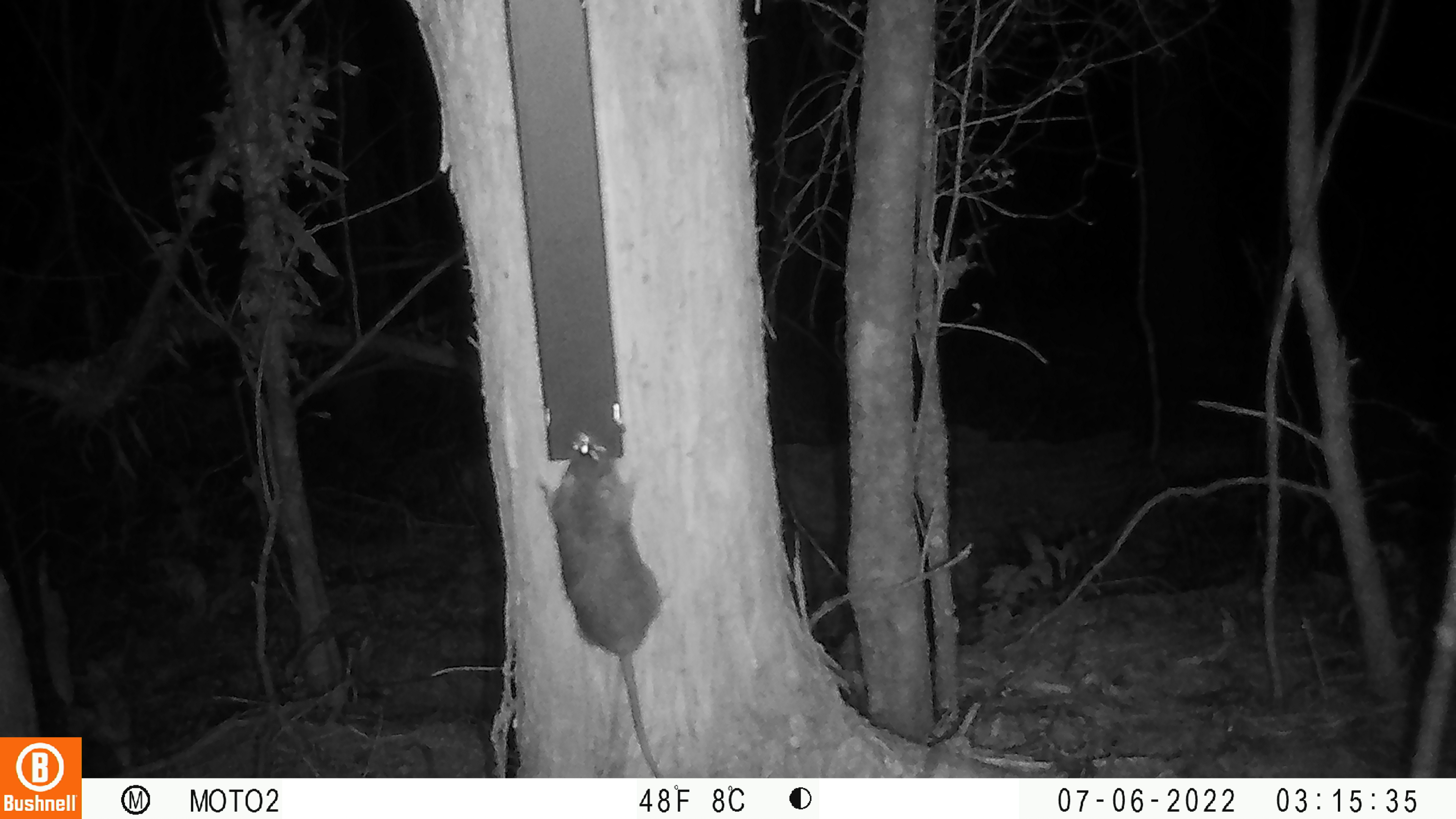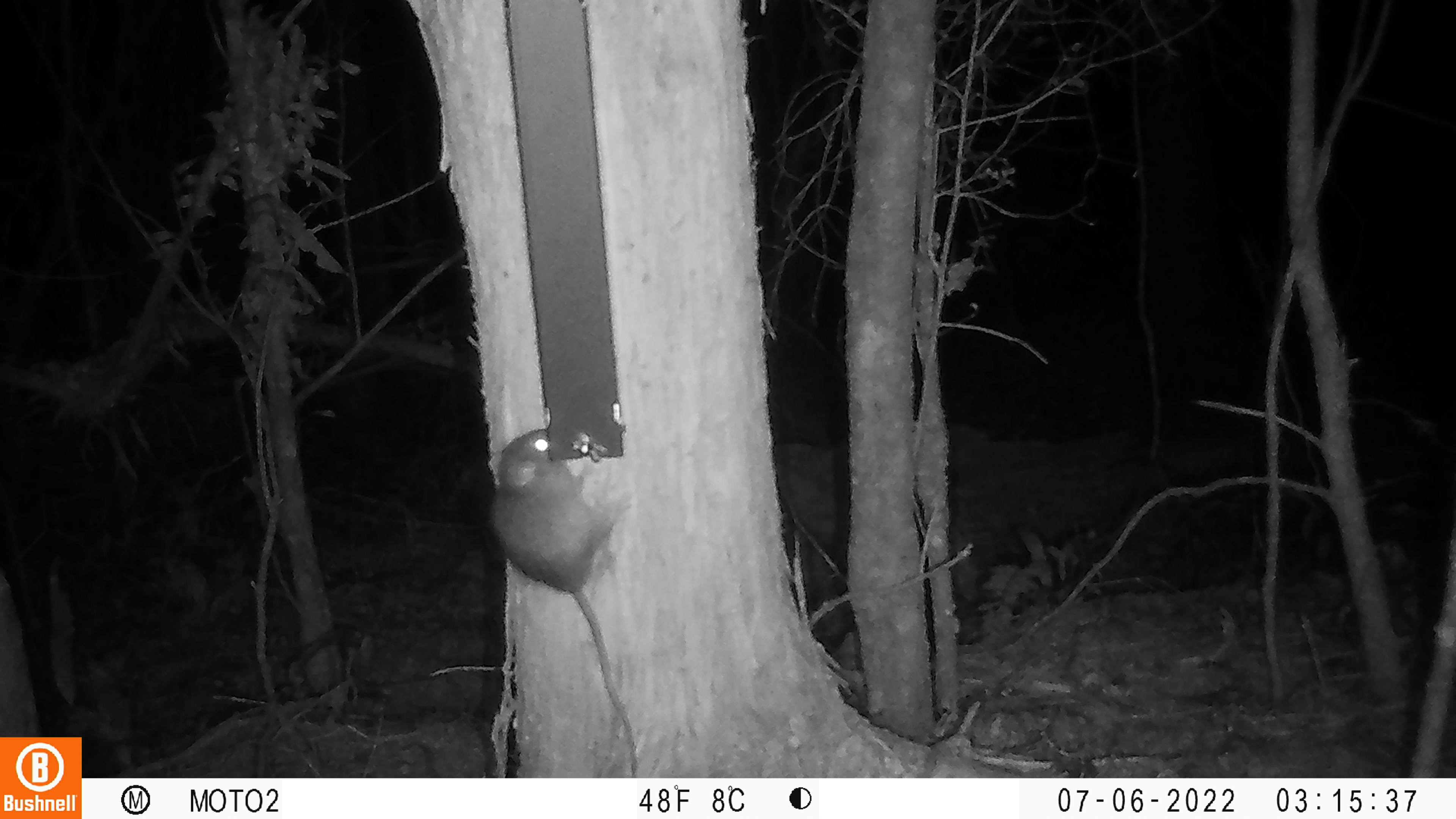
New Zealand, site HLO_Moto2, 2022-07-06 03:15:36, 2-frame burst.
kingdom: Animalia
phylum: Chordata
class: Mammalia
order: Rodentia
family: Muridae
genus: Rattus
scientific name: Rattus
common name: rat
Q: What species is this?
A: Rat (Rattus).